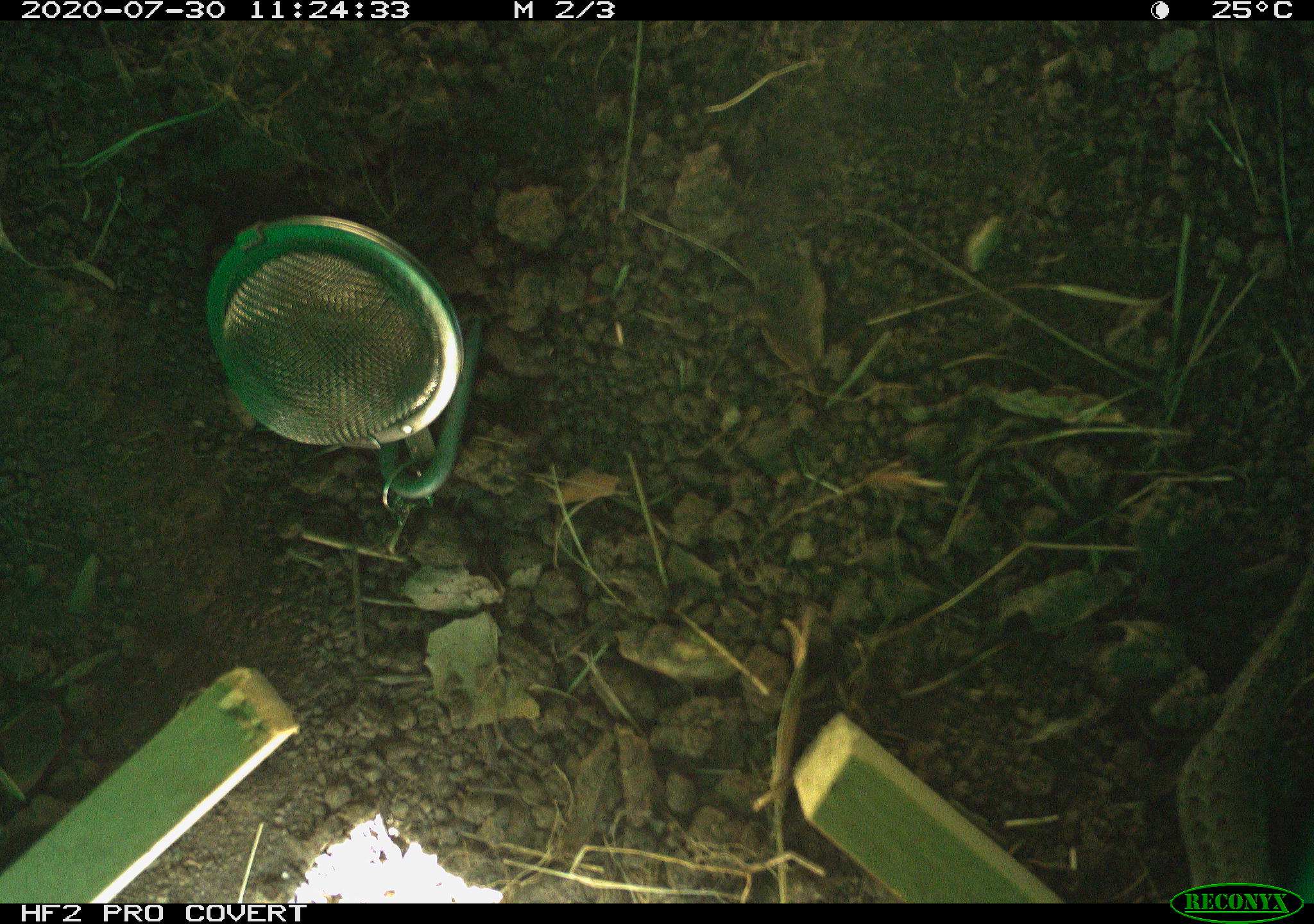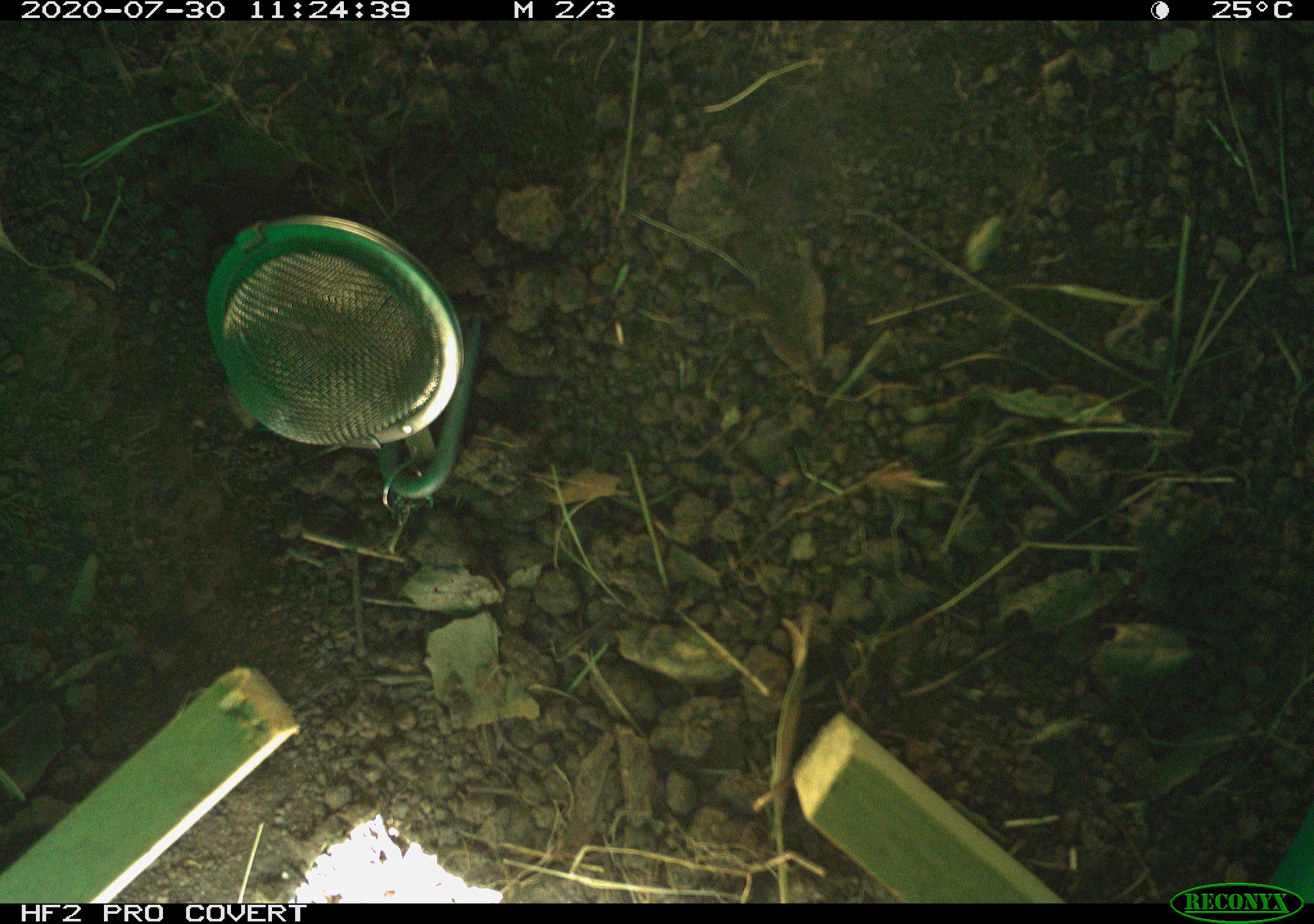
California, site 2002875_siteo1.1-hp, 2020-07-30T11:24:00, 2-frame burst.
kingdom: Animalia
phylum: Chordata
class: Reptilia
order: Squamata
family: Phrynosomatidae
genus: Sceloporus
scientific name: Sceloporus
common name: spiny lizards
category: sceloporus species